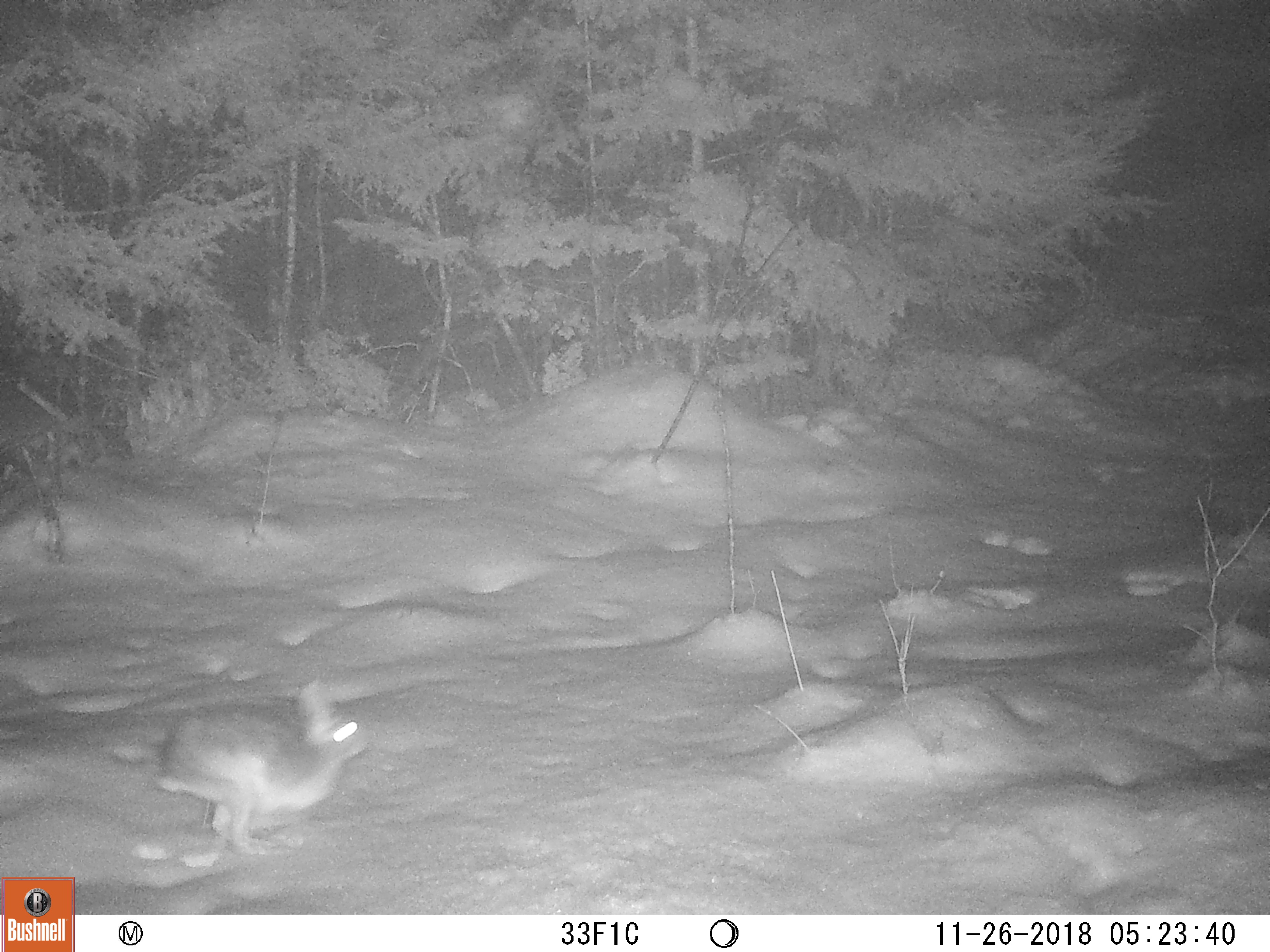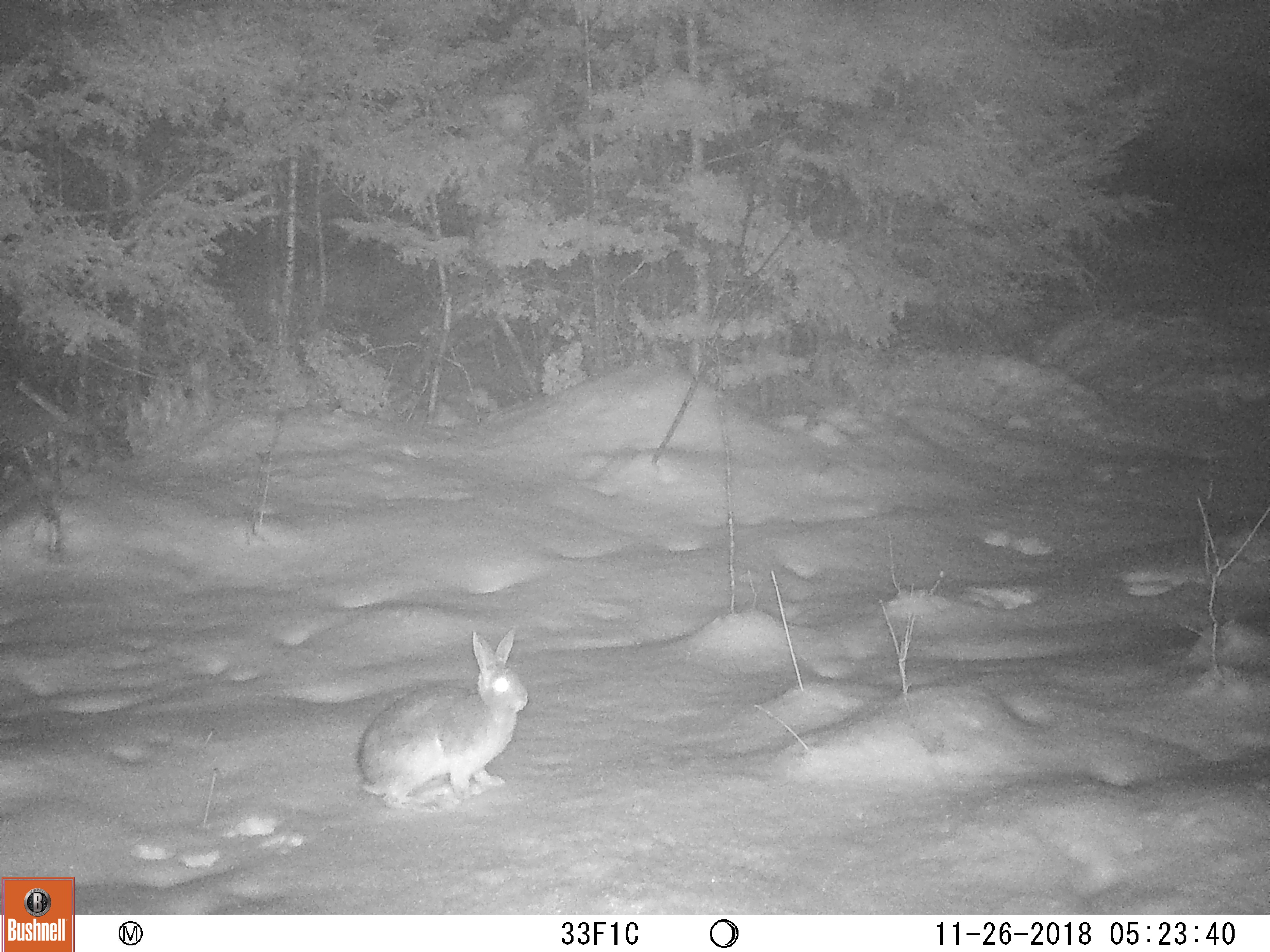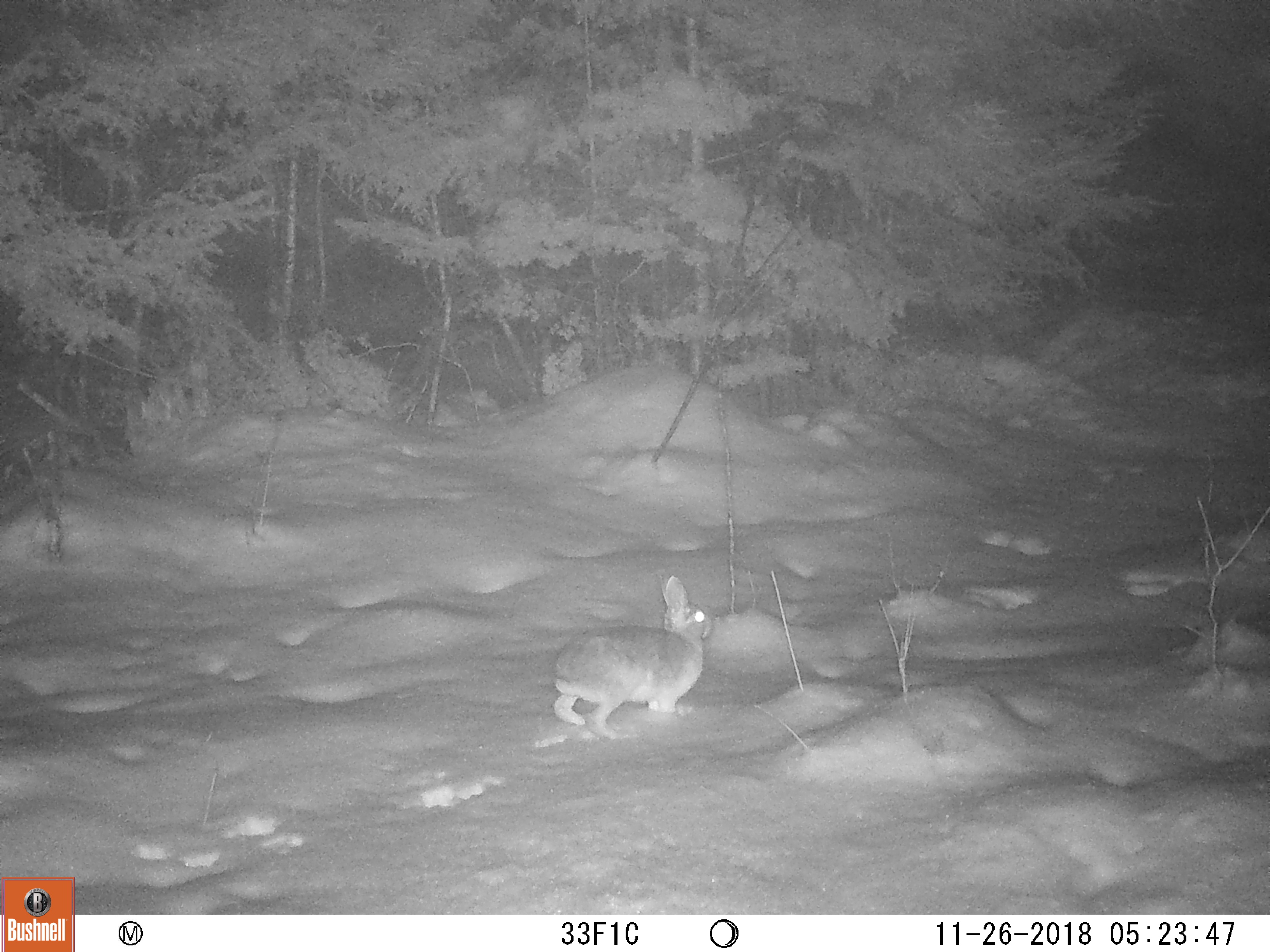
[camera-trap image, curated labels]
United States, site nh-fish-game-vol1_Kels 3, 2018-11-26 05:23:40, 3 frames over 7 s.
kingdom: Animalia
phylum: Chordata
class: Mammalia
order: Lagomorpha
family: Leporidae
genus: Lepus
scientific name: Lepus americanus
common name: snowshoe hare